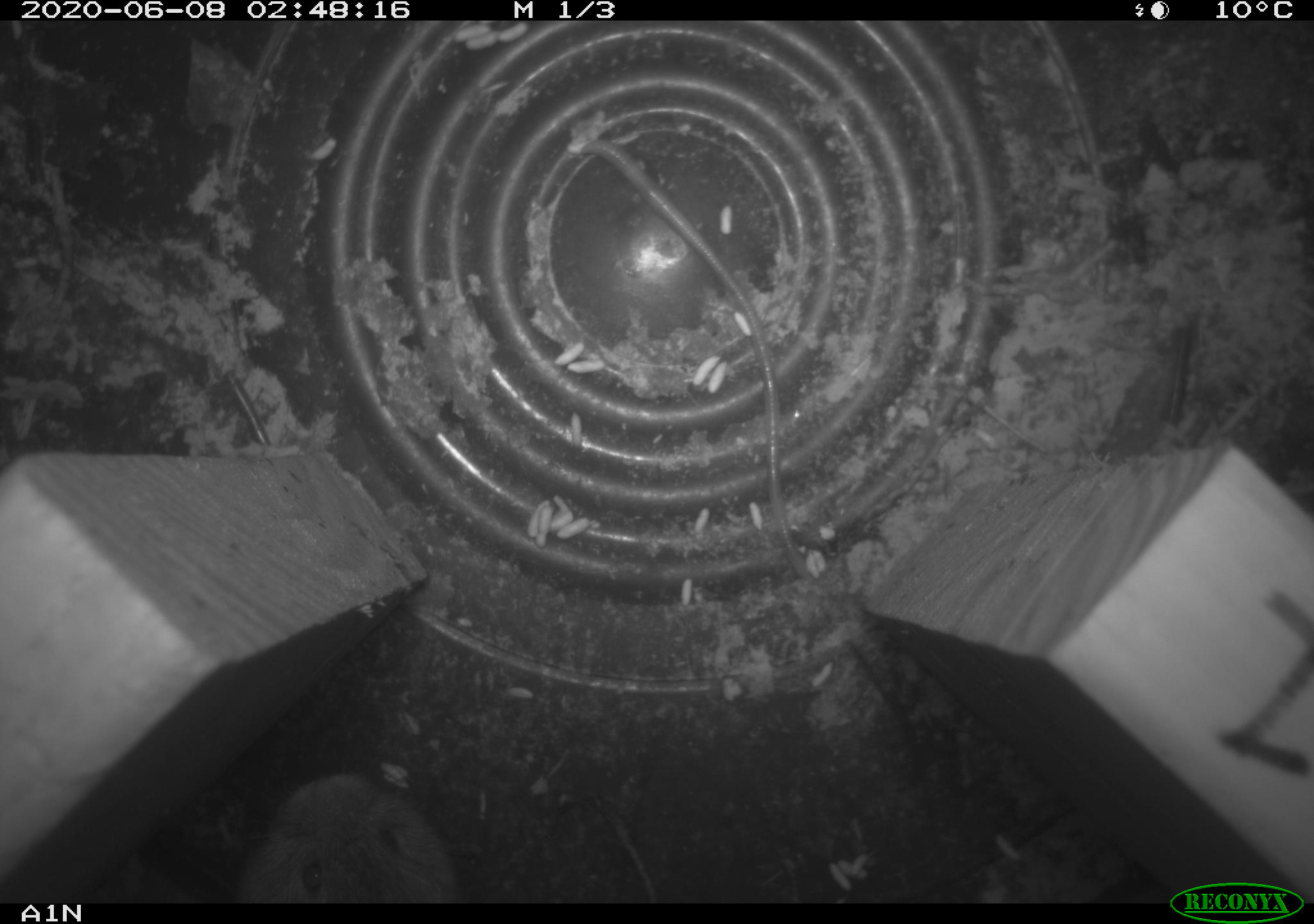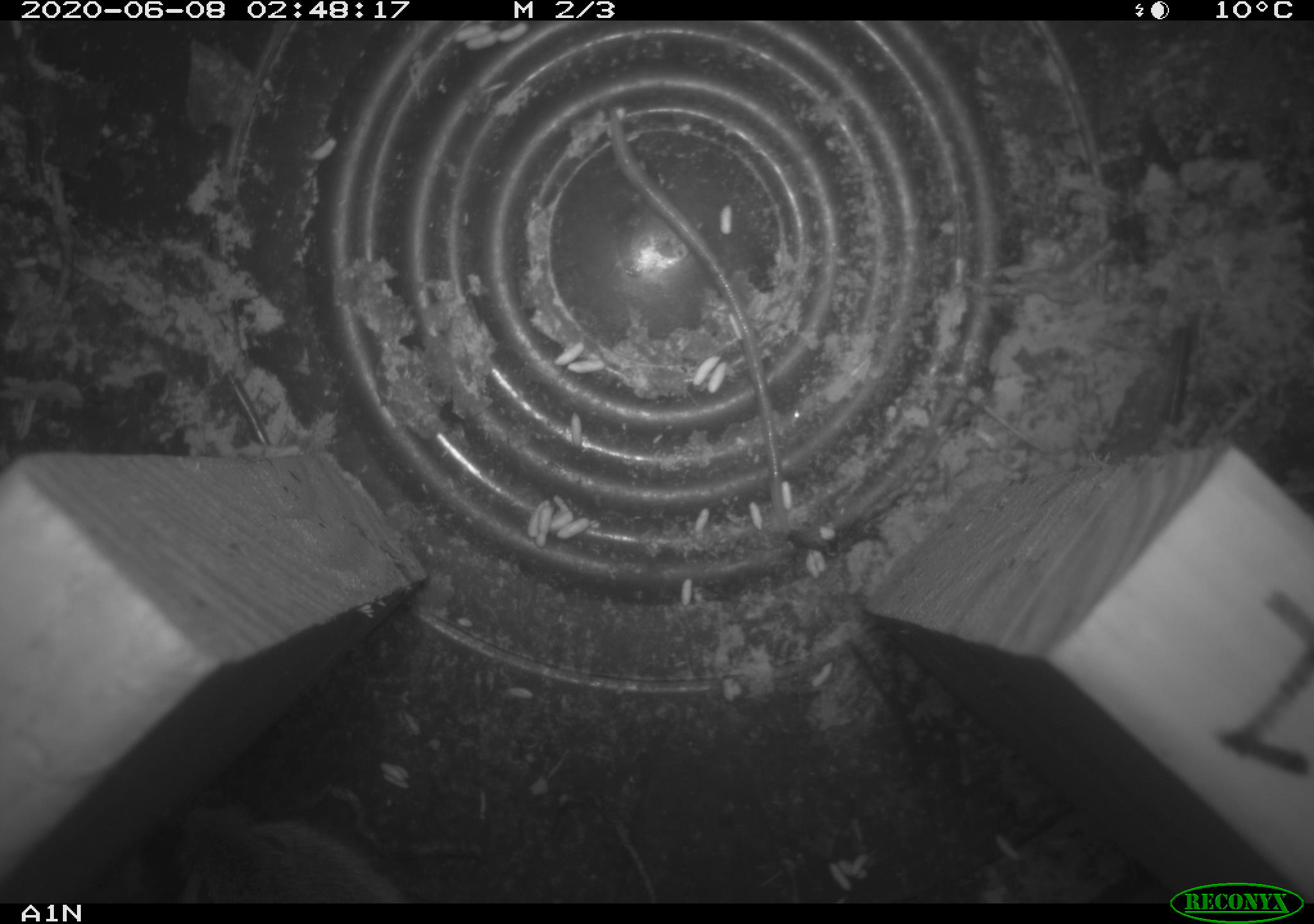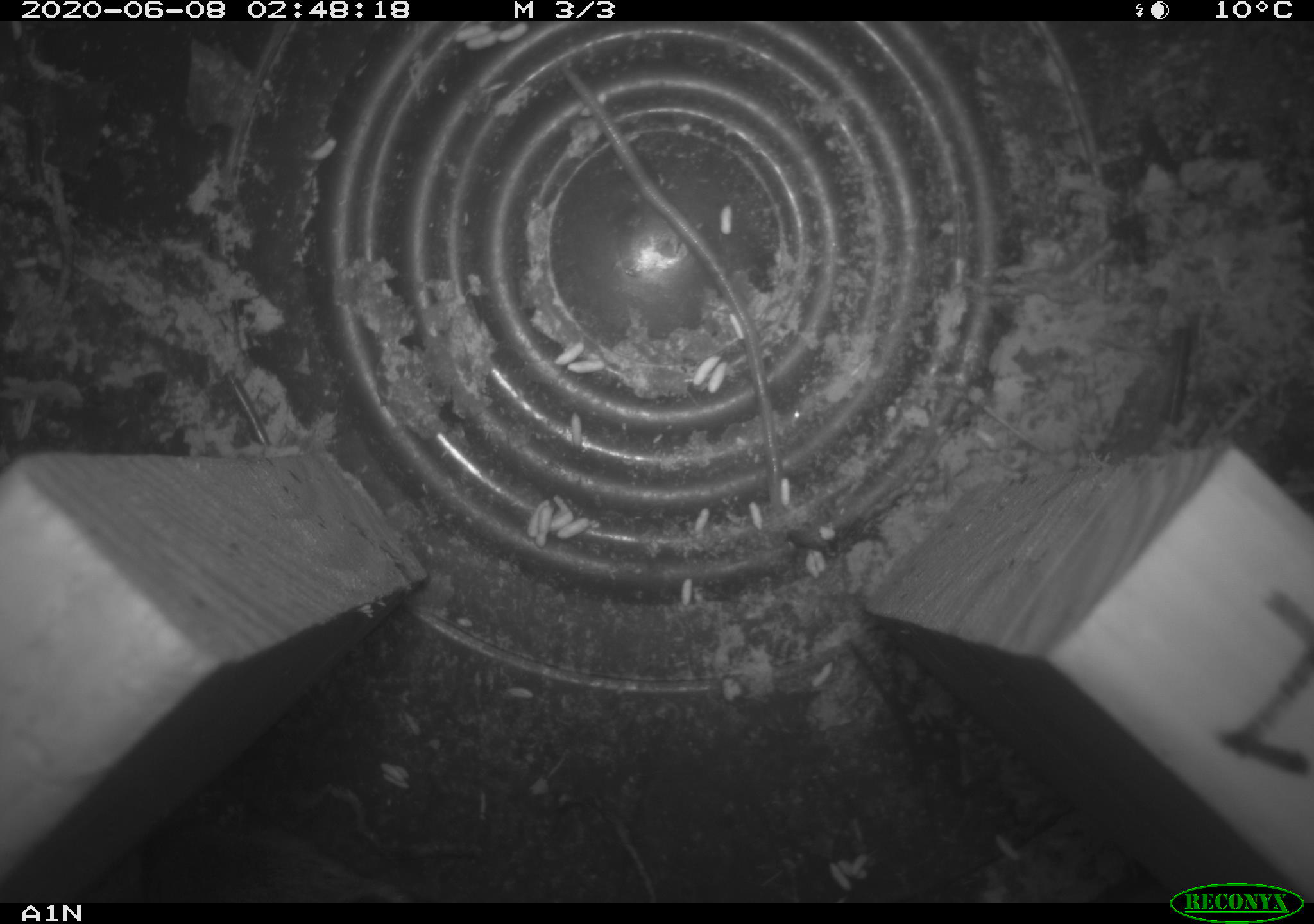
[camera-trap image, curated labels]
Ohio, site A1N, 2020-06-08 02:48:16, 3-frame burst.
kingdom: Animalia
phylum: Chordata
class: Mammalia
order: Rodentia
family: Cricetidae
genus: Microtus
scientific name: Microtus pennsylvanicus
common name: meadow vole